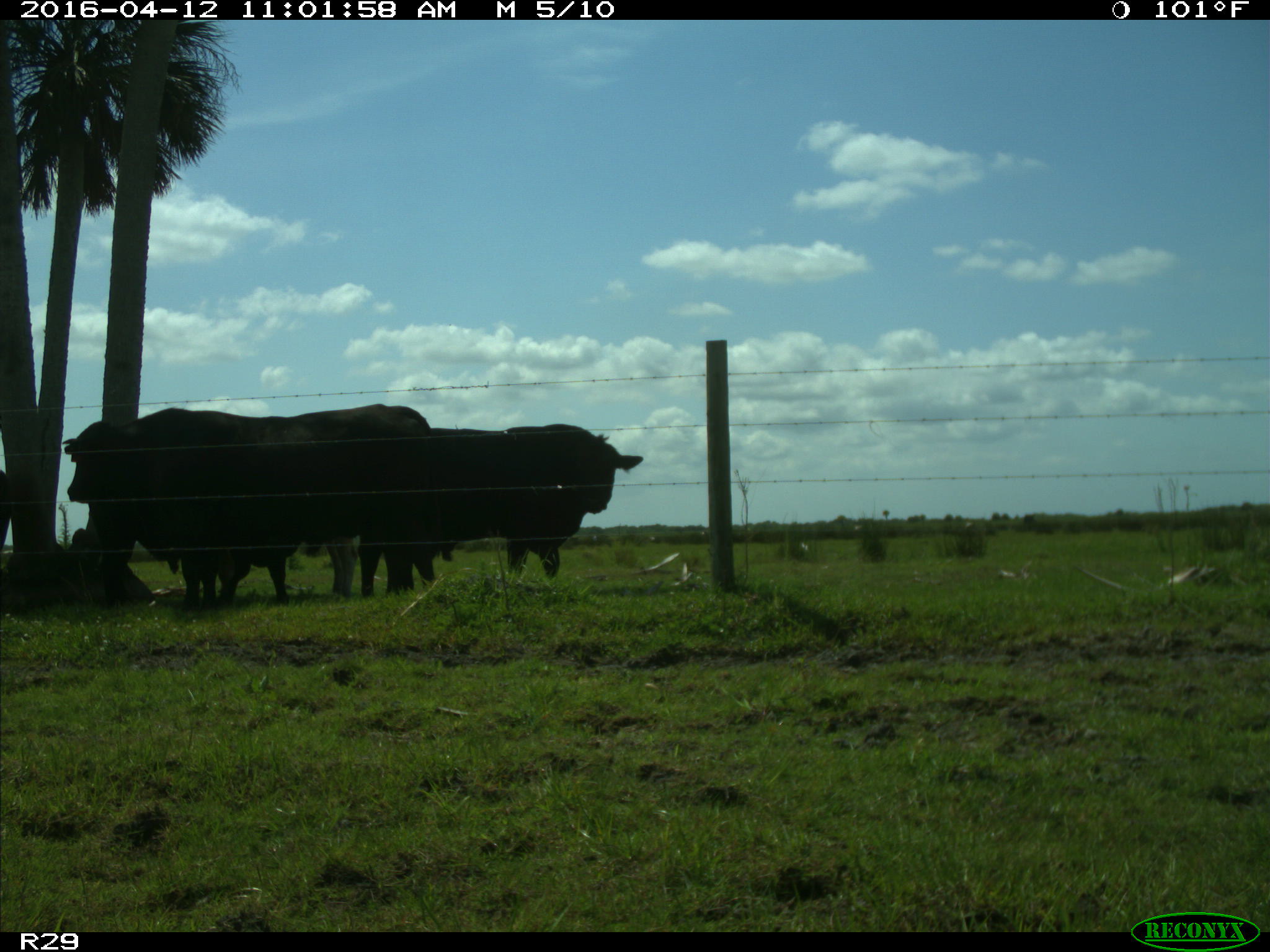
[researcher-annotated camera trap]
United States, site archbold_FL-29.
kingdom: Animalia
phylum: Chordata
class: Mammalia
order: Artiodactyla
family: Bovidae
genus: Bos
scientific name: Bos taurus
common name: domestic cow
Bos taurus (domestic cow).